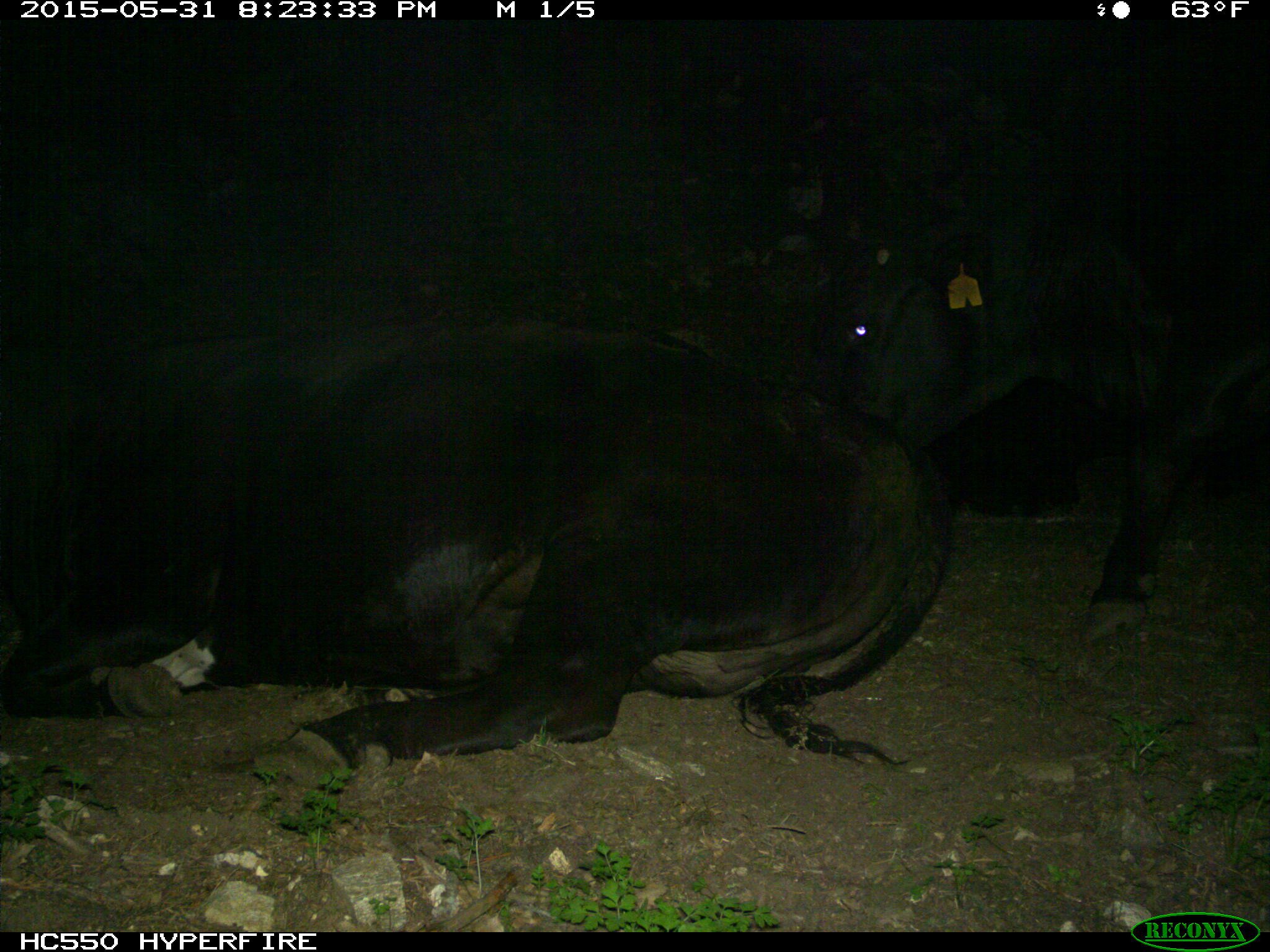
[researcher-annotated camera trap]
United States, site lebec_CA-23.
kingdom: Animalia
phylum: Chordata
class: Mammalia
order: Artiodactyla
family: Bovidae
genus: Bos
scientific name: Bos taurus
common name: domestic cow